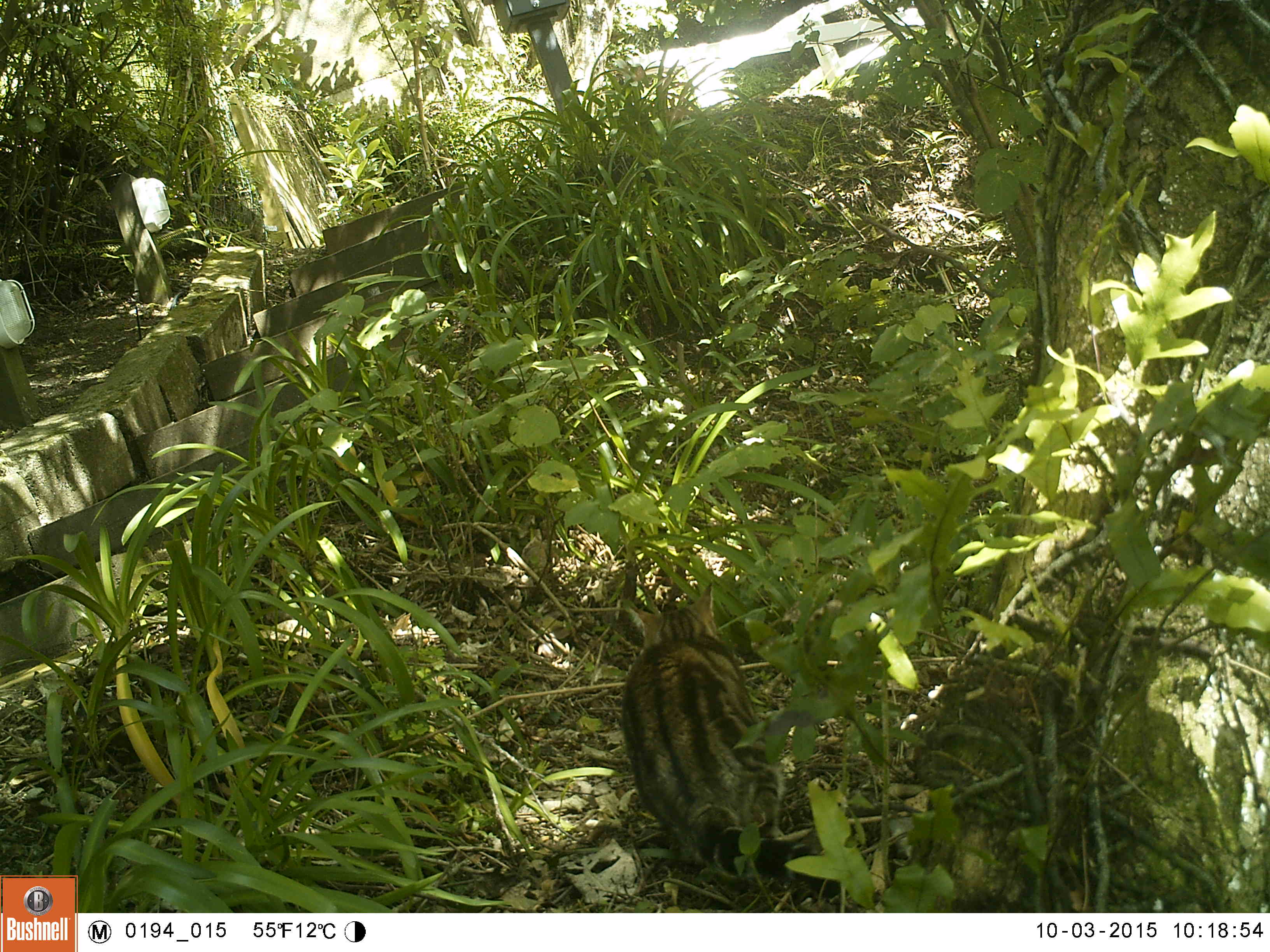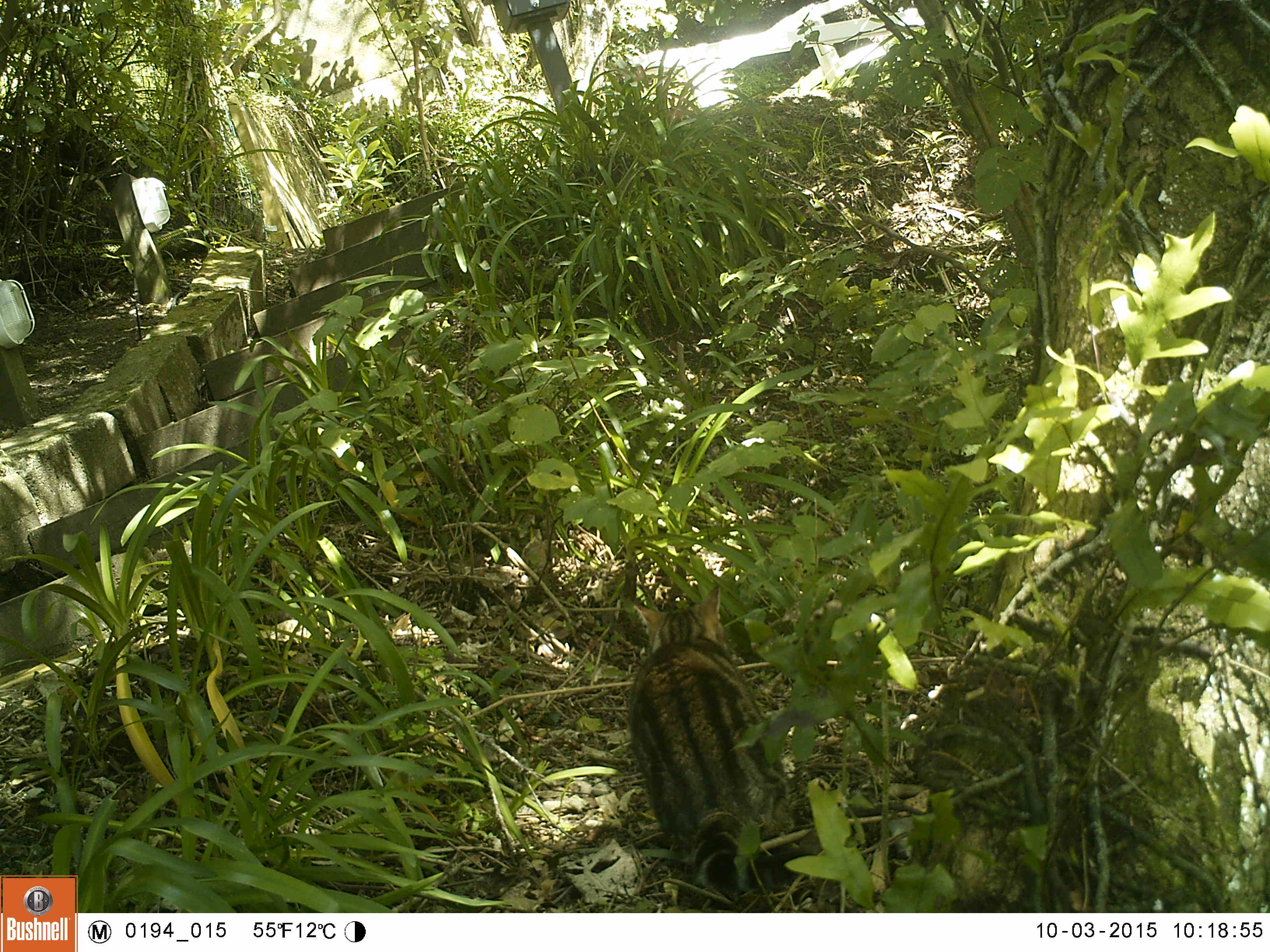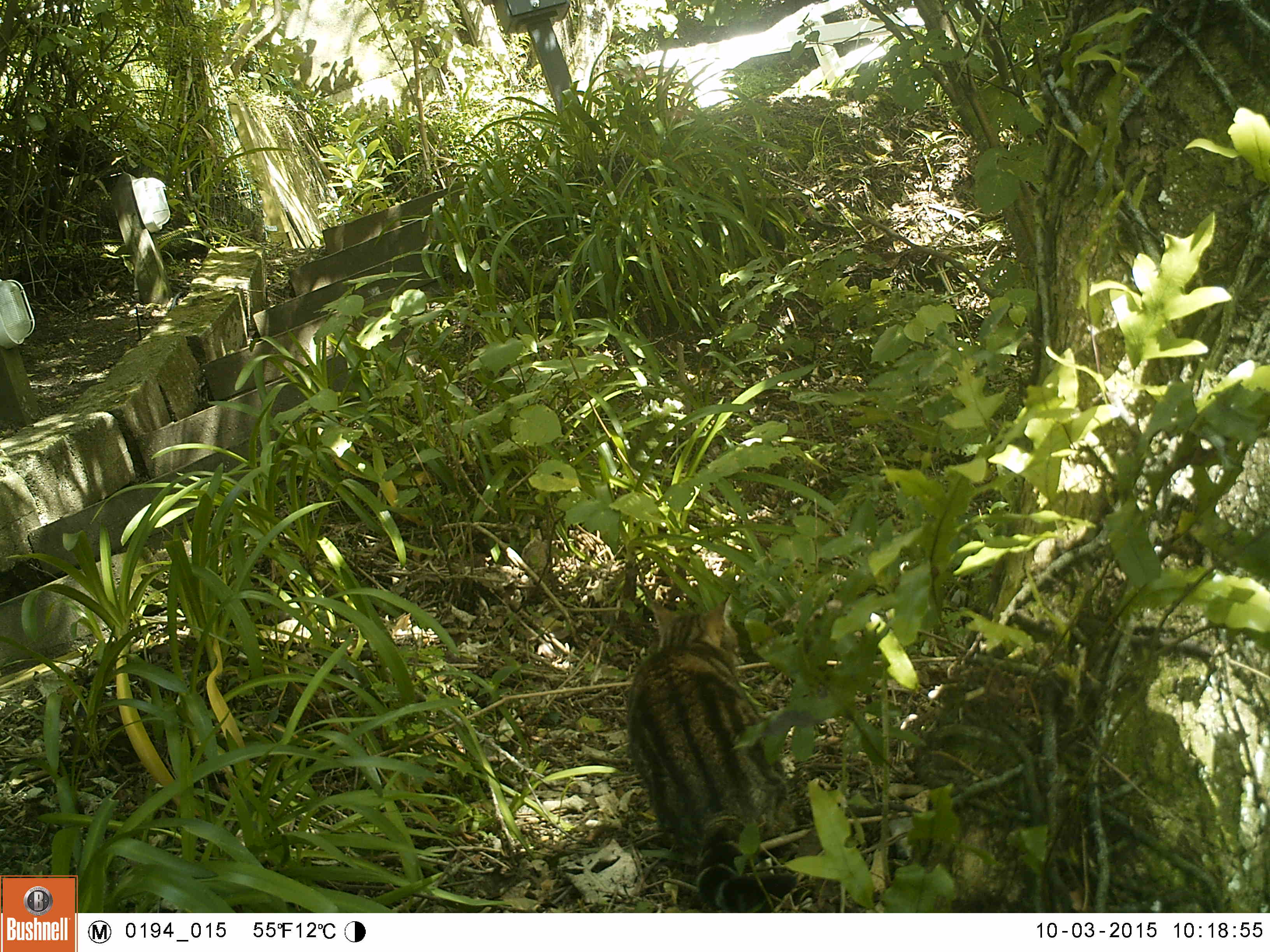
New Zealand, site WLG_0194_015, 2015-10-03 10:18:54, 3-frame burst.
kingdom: Animalia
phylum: Chordata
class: Mammalia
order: Carnivora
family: Felidae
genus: Felis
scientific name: Felis catus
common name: domestic cat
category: cat